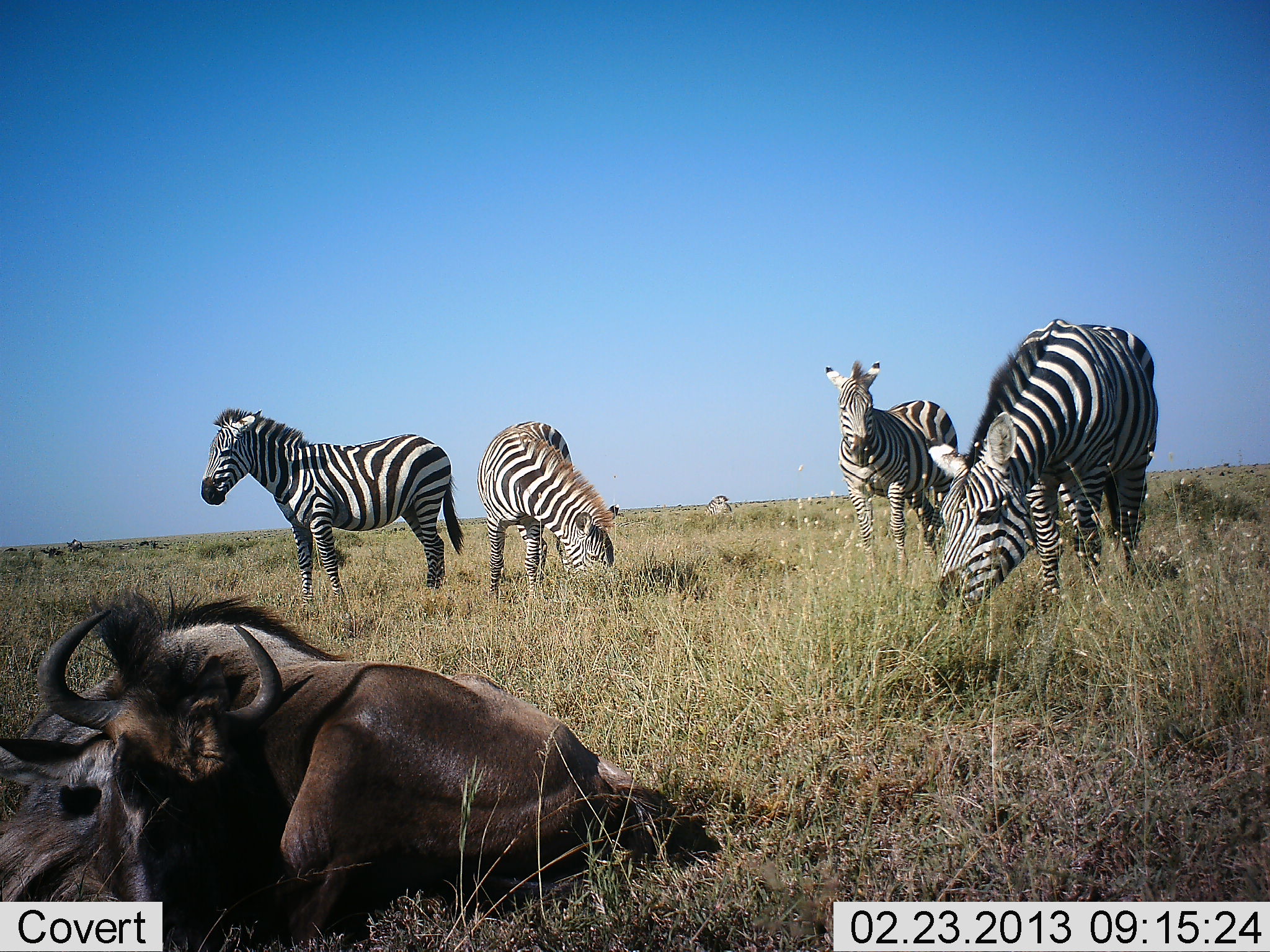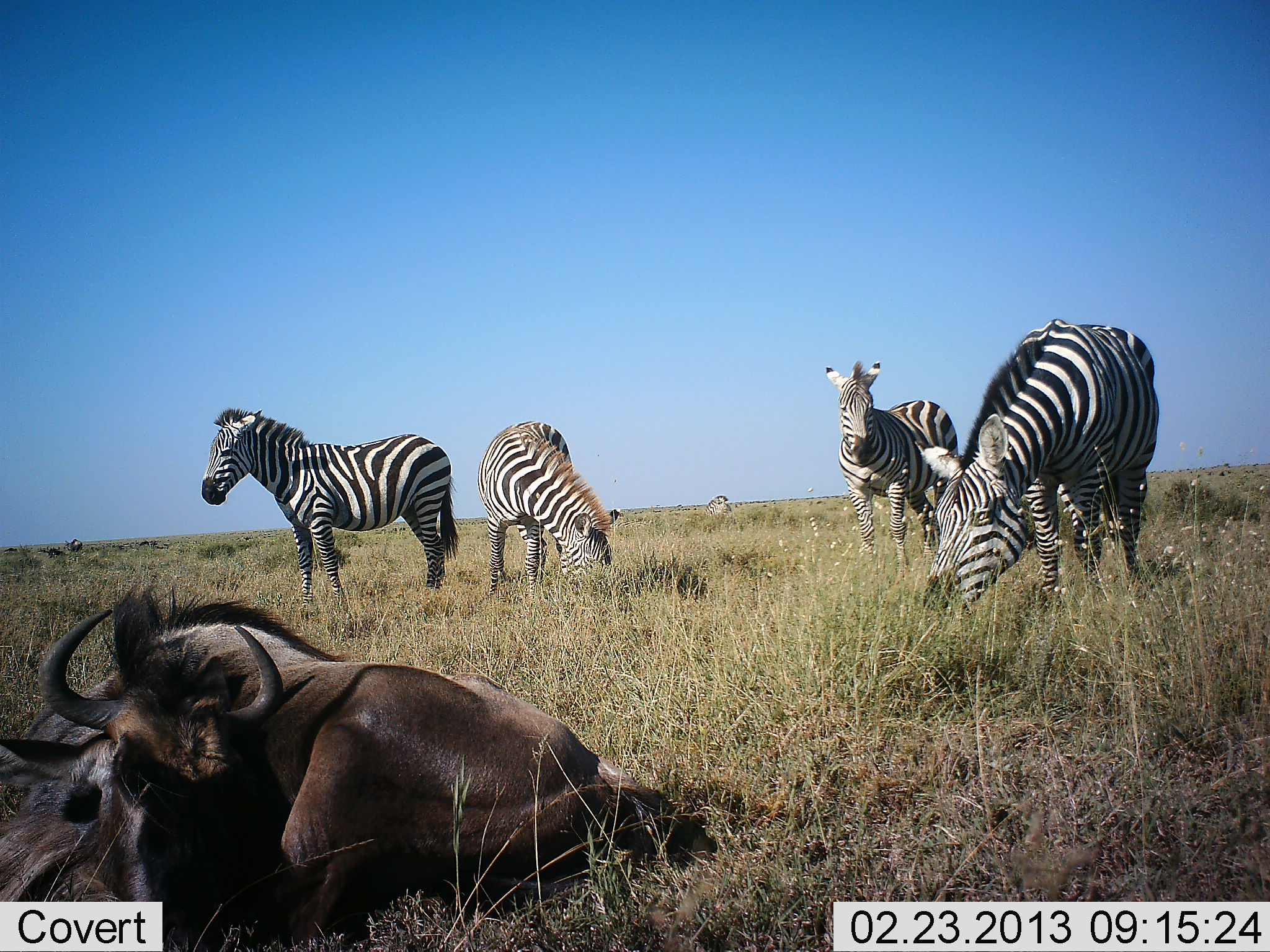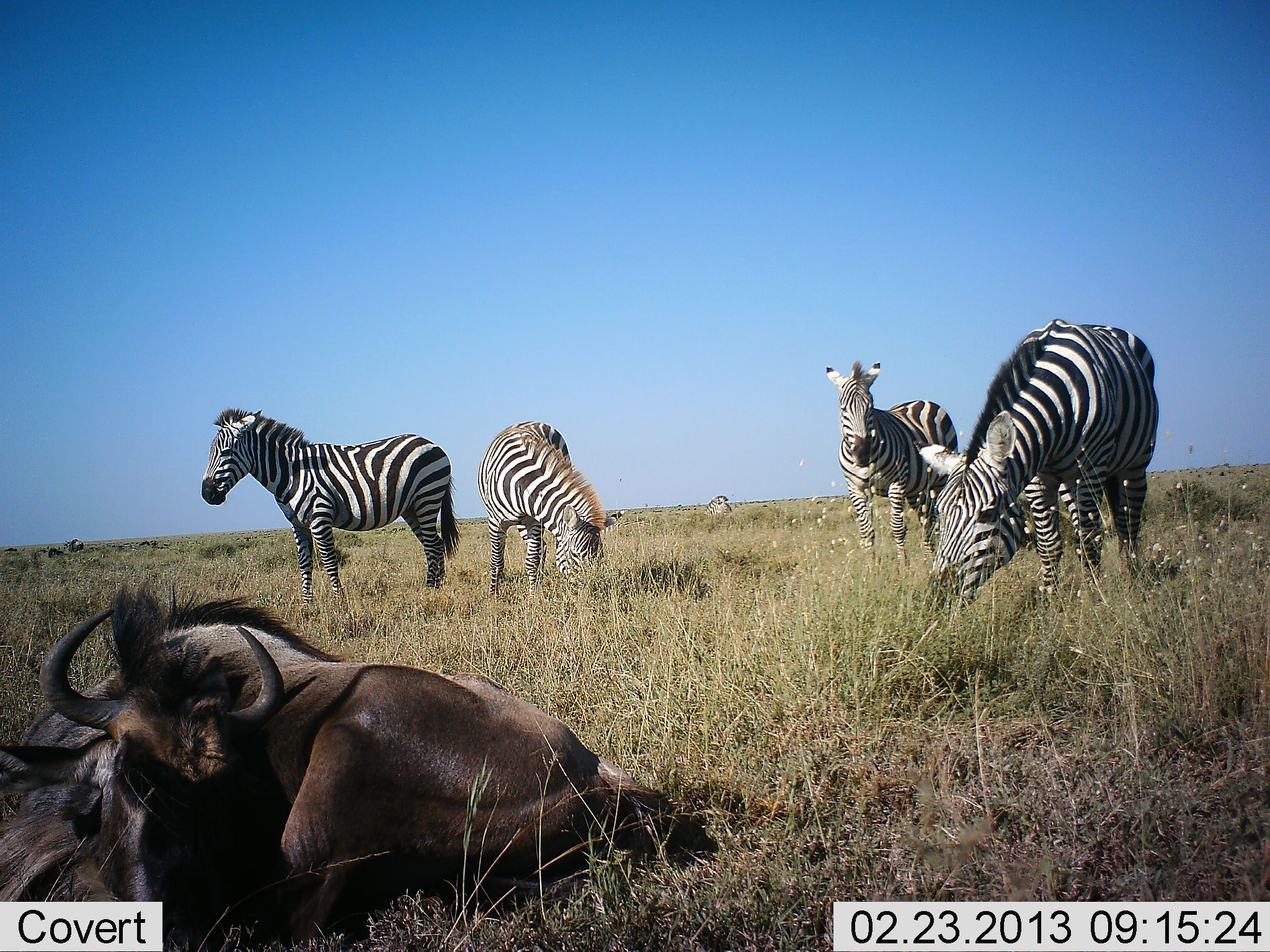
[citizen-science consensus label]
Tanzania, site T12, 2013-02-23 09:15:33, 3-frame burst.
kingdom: Animalia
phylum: Chordata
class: Mammalia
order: Artiodactyla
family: Bovidae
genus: Connochaetes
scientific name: Connochaetes taurinus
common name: blue wildebeest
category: wildebeest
Wildebeest (blue wildebeest) (Connochaetes taurinus), count 1. Behavior (volunteer vote fractions): standing 3%, resting 100%, moving 0%, interacting 0%. Young present (vote fraction): 3%. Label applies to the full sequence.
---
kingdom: Animalia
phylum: Chordata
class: Mammalia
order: Perissodactyla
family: Equidae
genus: Equus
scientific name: Equus quagga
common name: plains zebra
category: zebra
Zebra (plains zebra) (Equus quagga), count 4. Behavior (volunteer vote fractions): standing 81%, resting 14%, moving 5%, interacting 0%. Young present (vote fraction): 0%. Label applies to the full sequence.